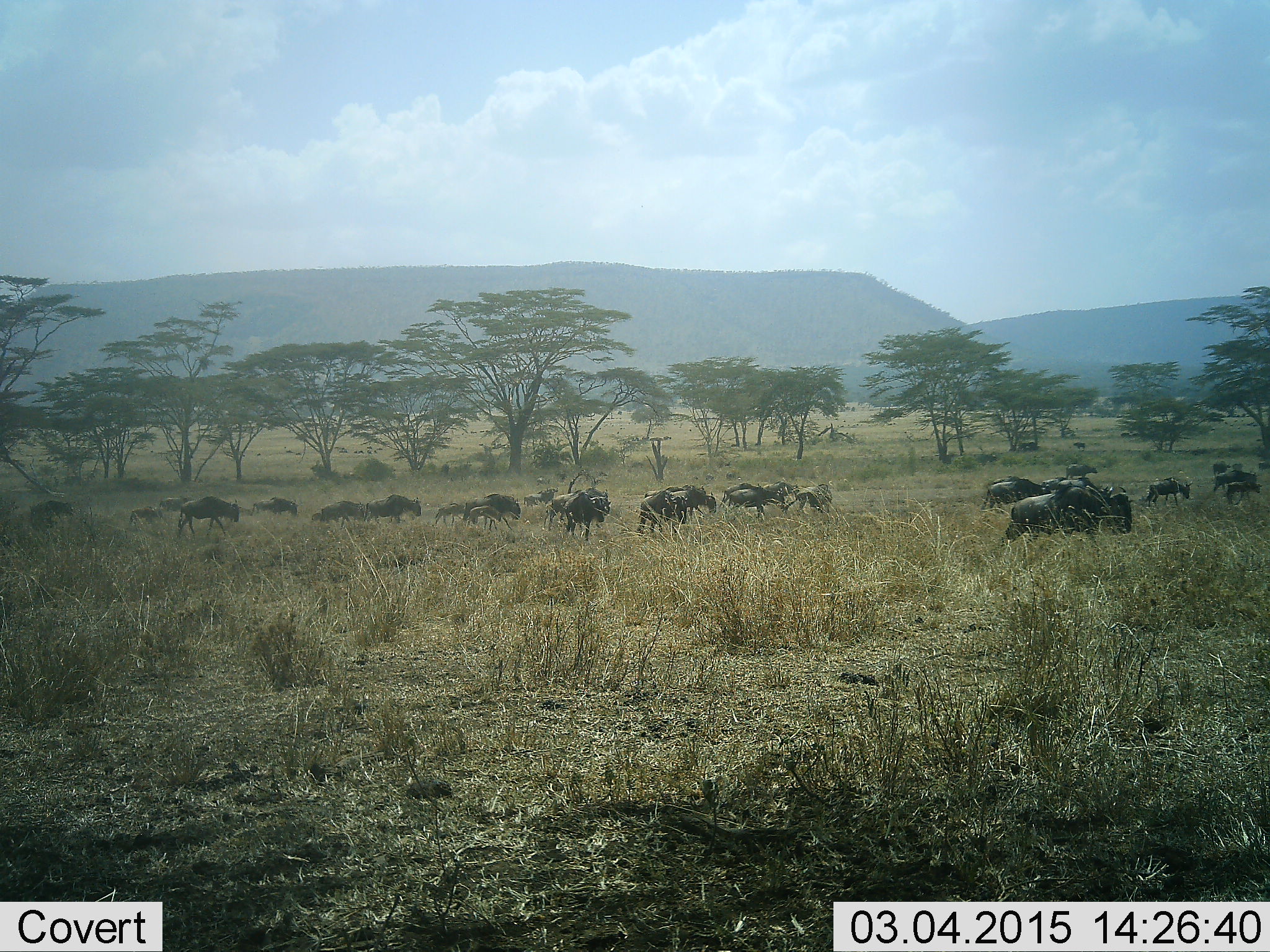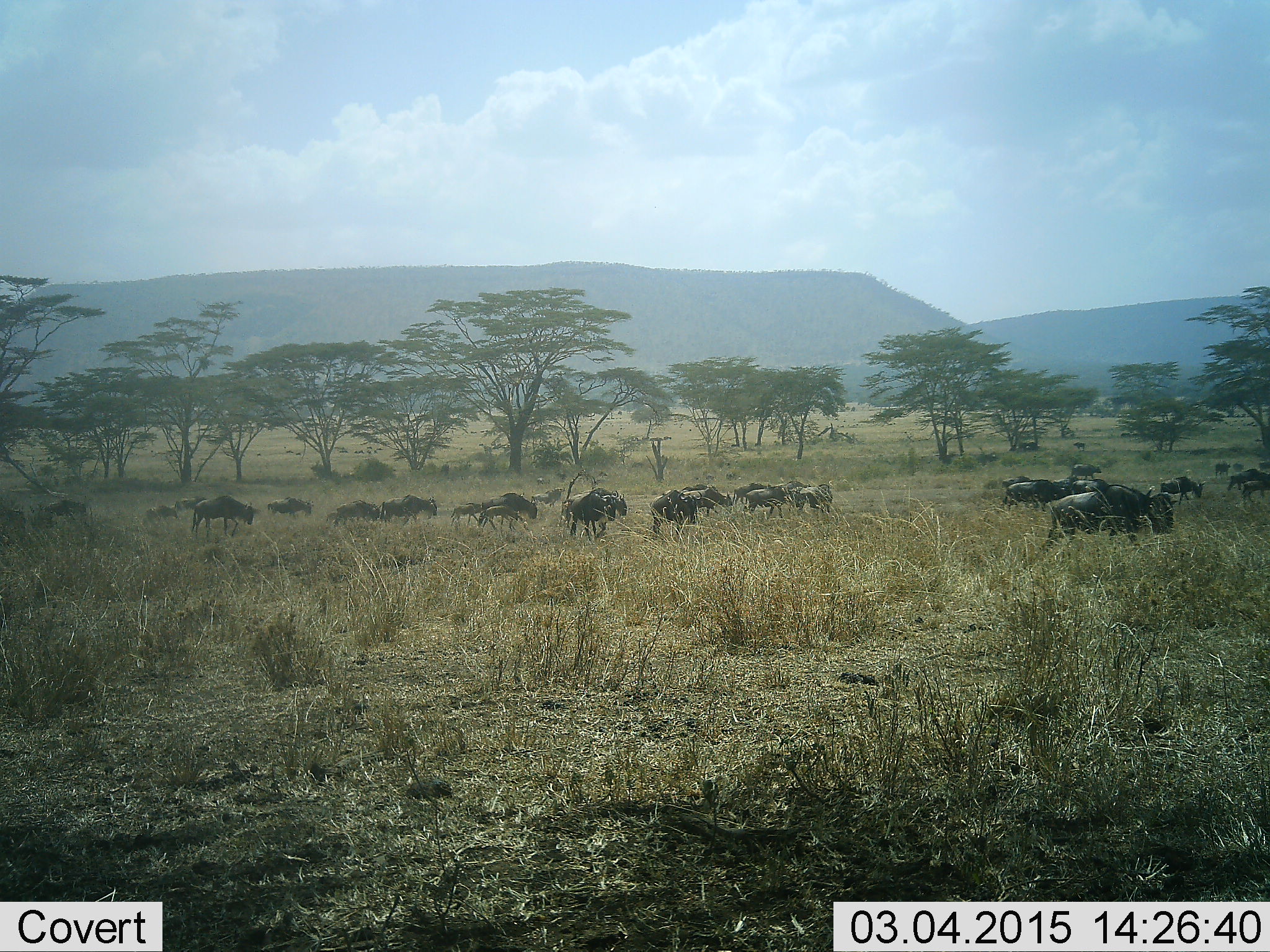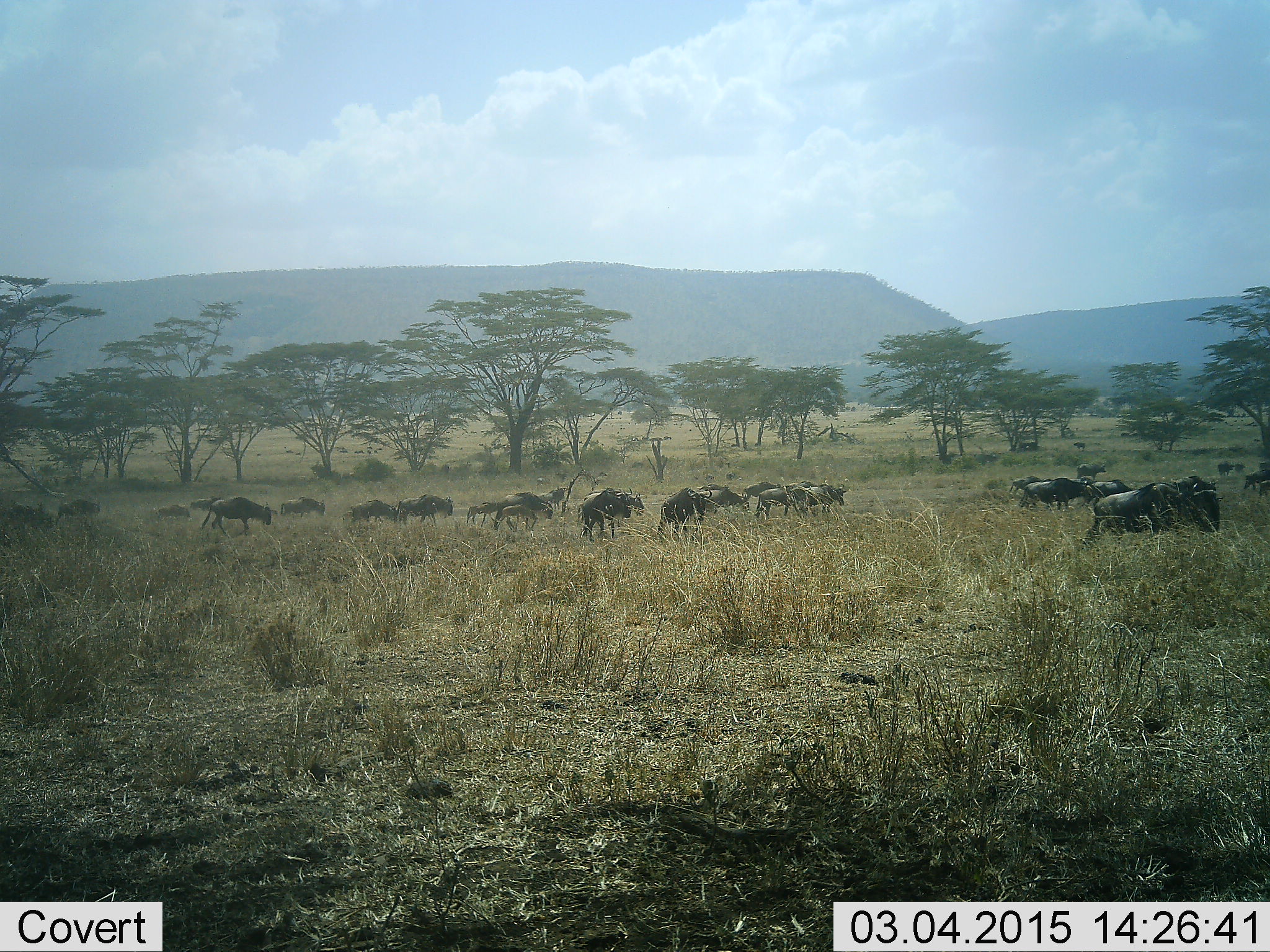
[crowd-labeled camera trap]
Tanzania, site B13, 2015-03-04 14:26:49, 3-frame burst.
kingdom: Animalia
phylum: Chordata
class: Mammalia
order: Artiodactyla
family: Bovidae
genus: Connochaetes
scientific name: Connochaetes taurinus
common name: blue wildebeest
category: wildebeest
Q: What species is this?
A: Wildebeest (blue wildebeest) (Connochaetes taurinus).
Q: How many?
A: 11-50.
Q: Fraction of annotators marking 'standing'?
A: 10%.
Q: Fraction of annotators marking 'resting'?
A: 0%.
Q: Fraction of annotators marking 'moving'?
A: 100%.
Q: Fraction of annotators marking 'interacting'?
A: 0%.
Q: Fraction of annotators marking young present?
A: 10%.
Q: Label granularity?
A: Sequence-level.